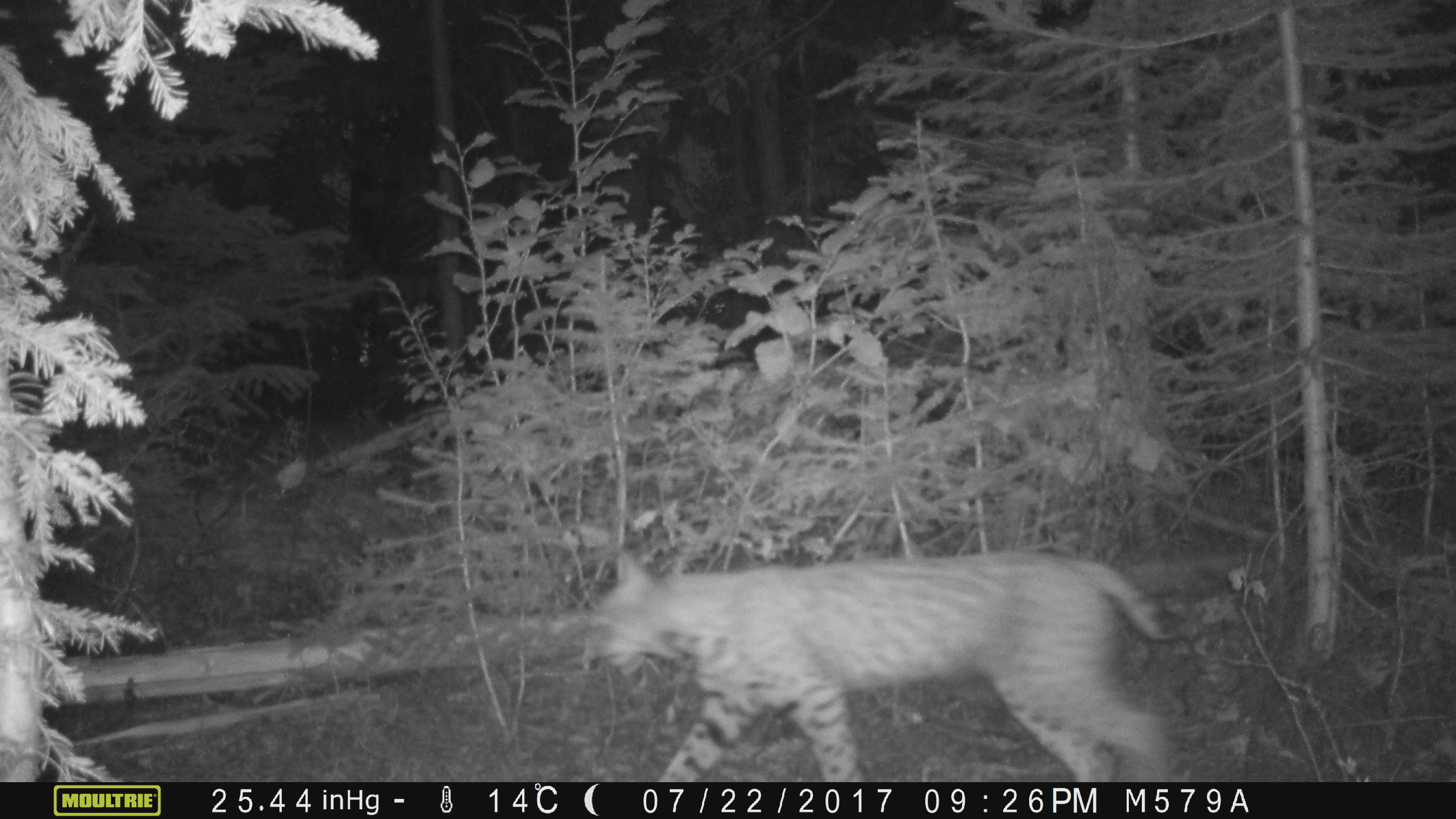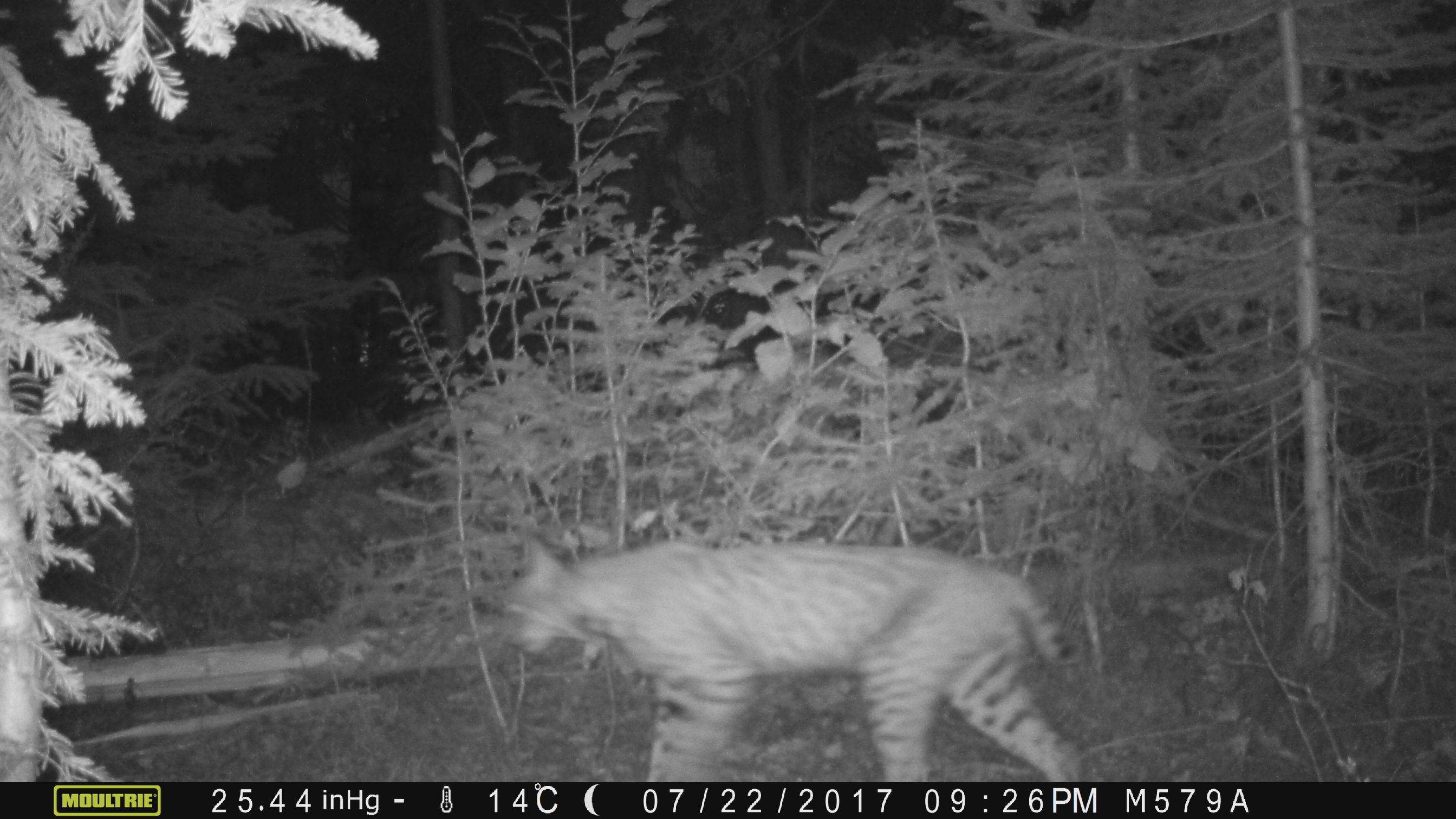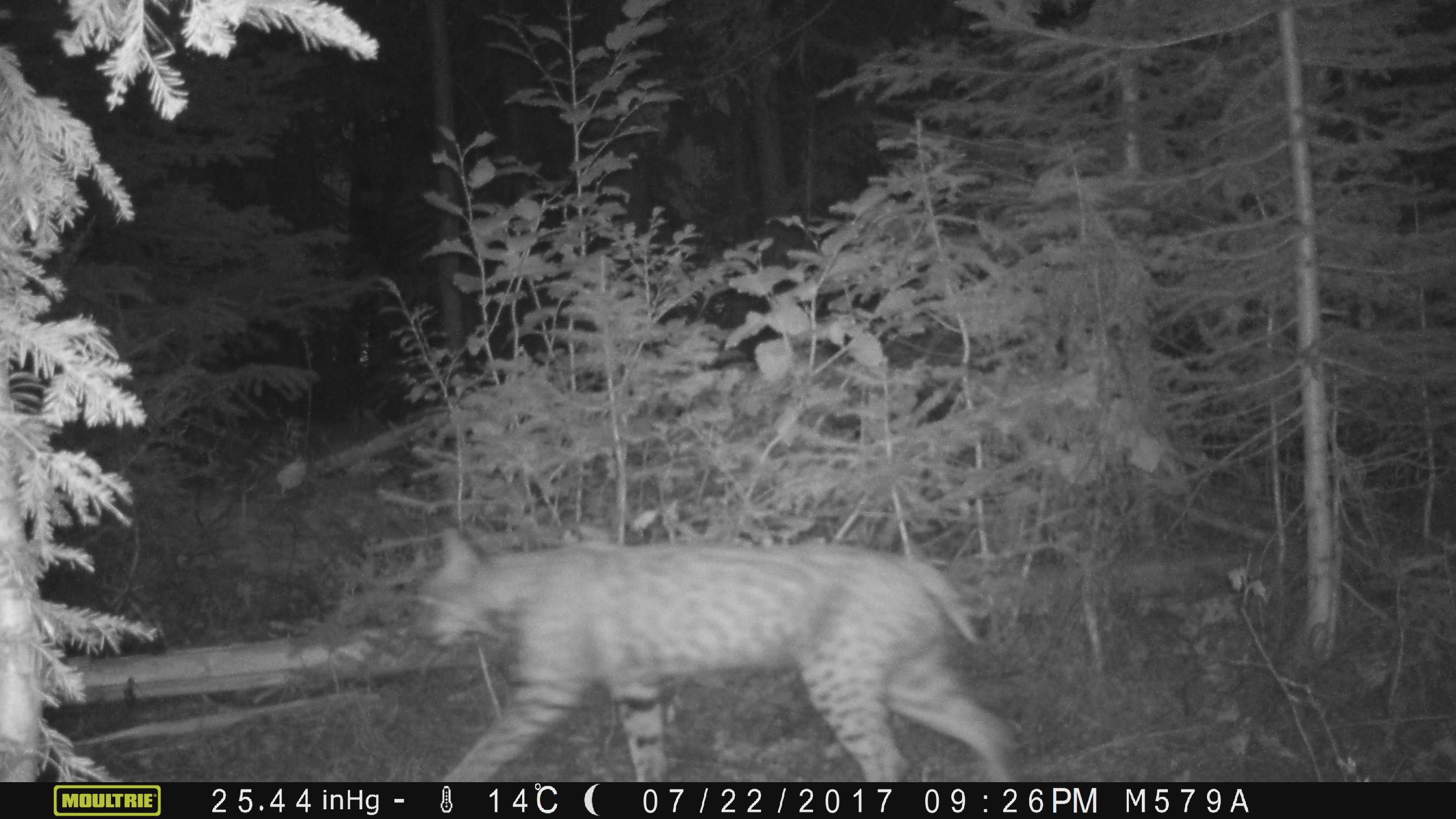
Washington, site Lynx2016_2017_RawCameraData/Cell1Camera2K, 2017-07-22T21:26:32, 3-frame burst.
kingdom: Animalia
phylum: Chordata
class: Mammalia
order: Carnivora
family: Felidae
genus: Lynx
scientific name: Lynx rufus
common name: bobcat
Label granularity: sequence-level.